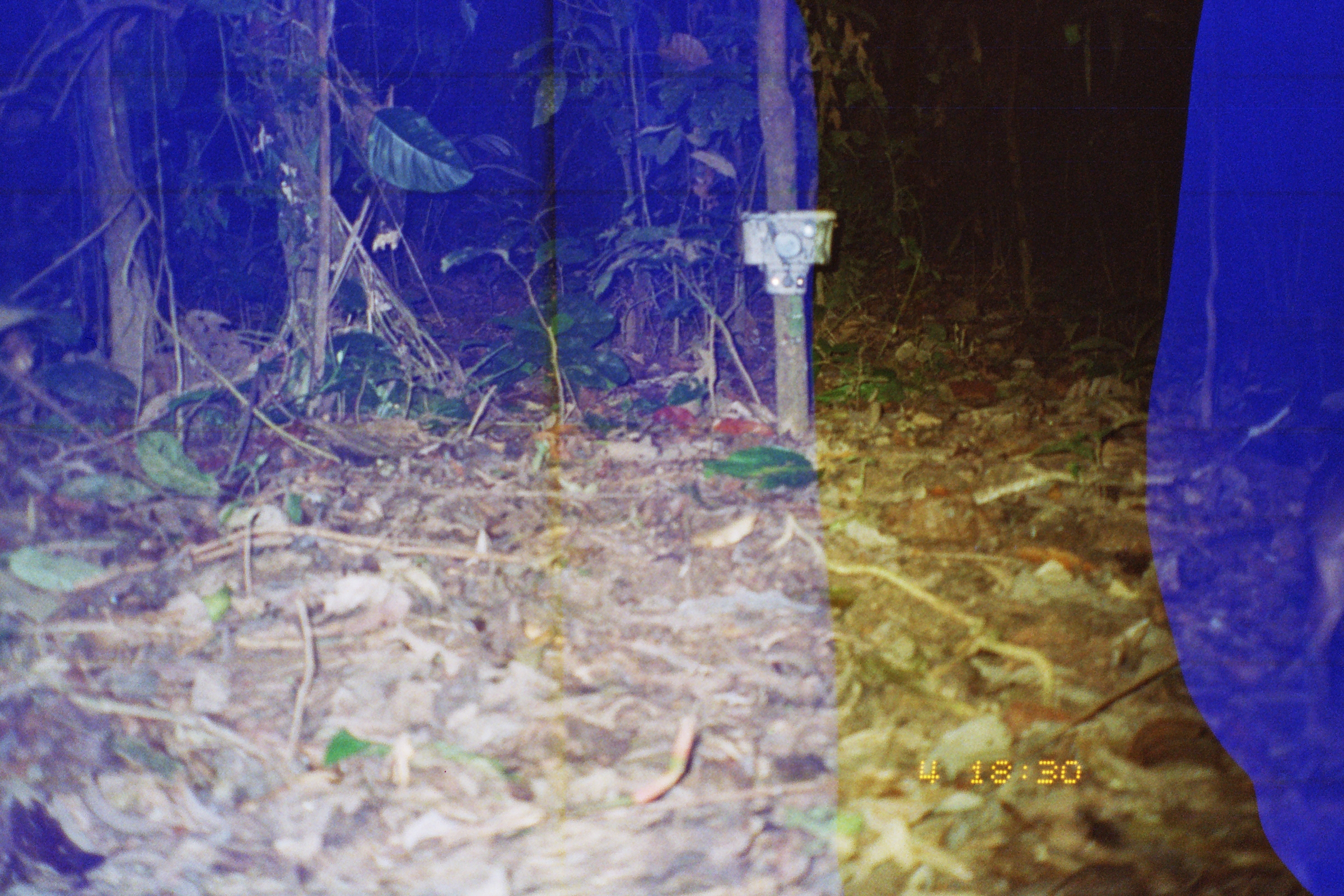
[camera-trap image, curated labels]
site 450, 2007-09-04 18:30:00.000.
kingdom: Animalia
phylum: Chordata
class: Mammalia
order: Rodentia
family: Cuniculidae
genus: Cuniculus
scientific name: Cuniculus paca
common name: spotted paca